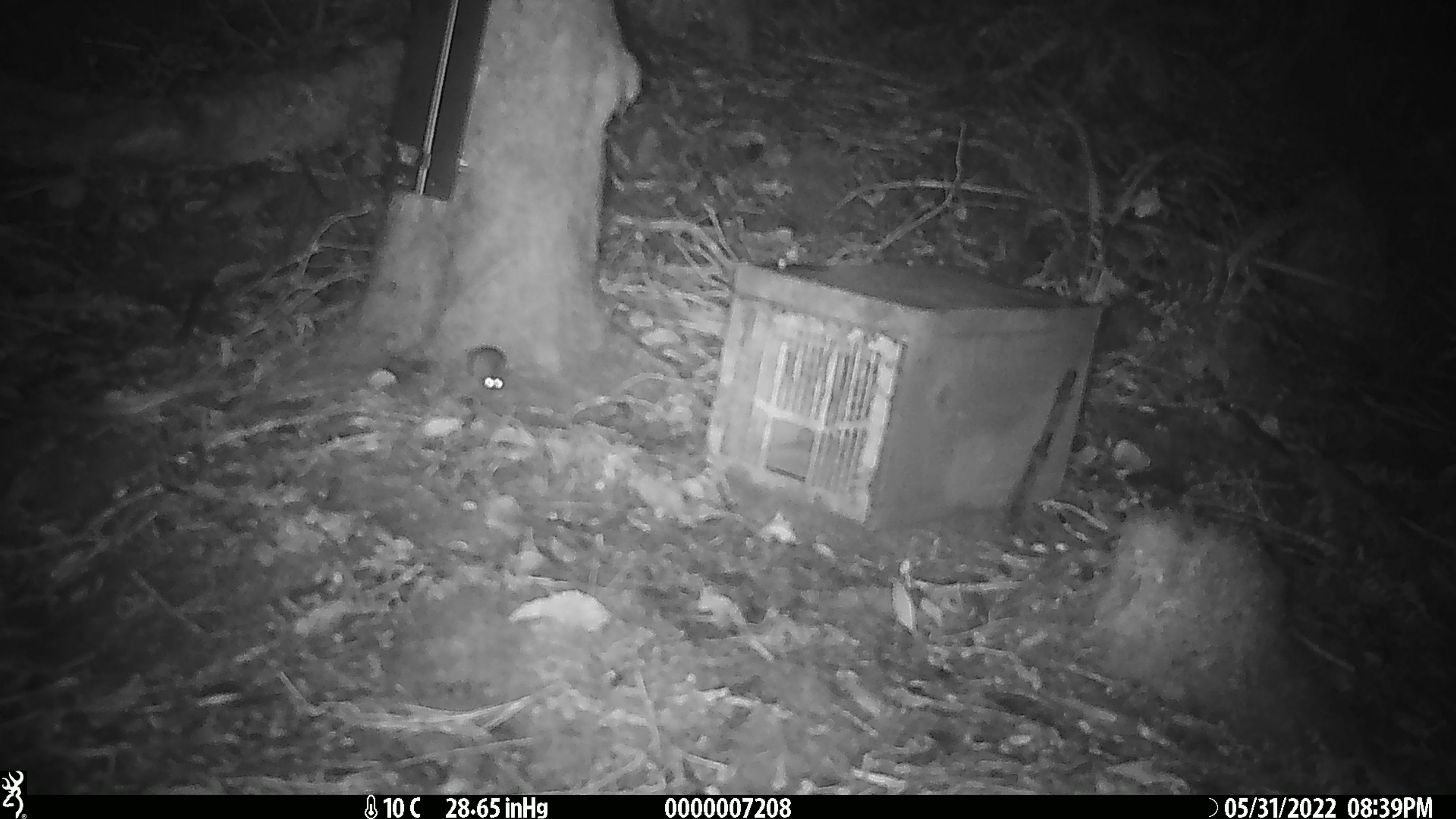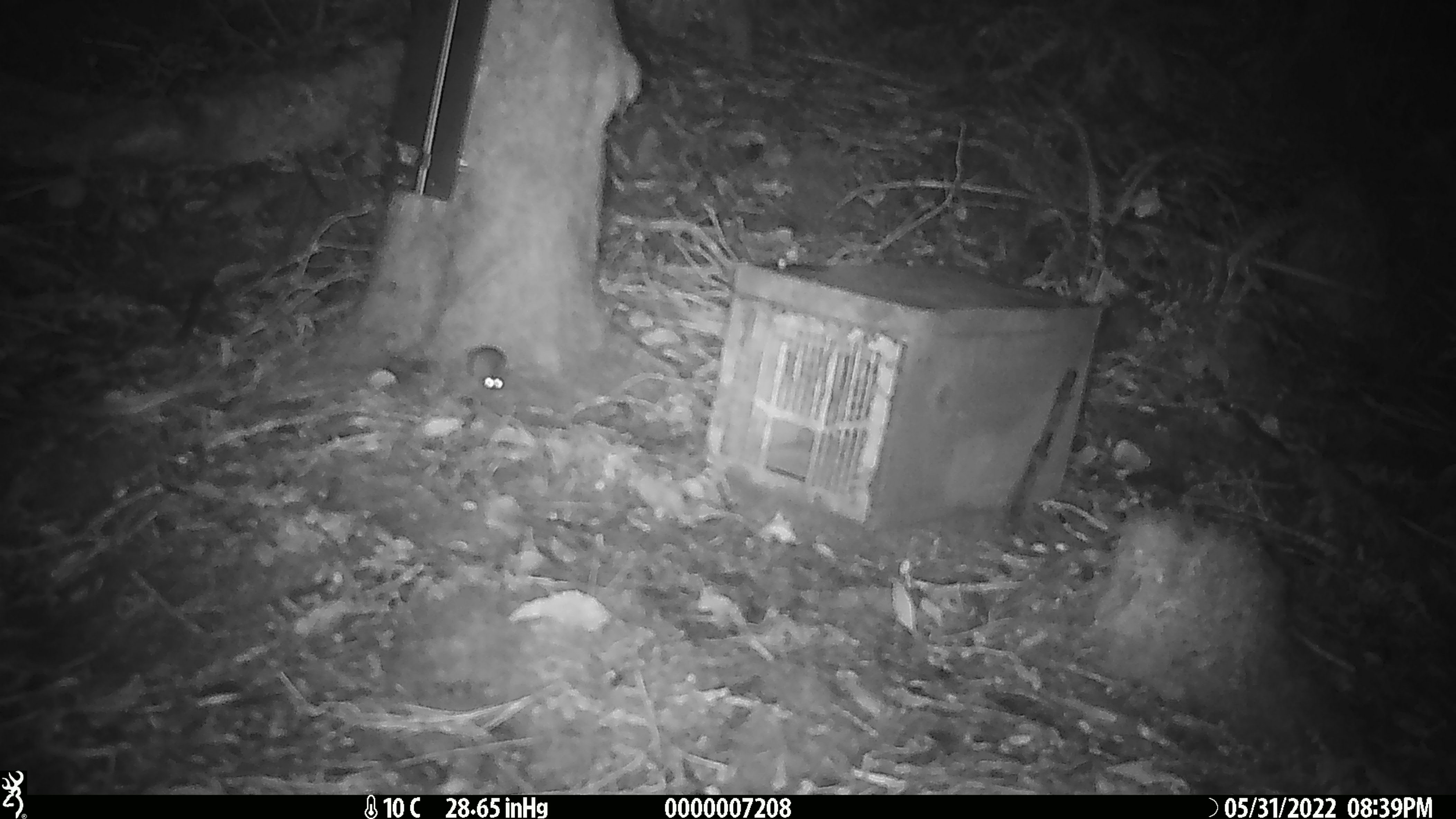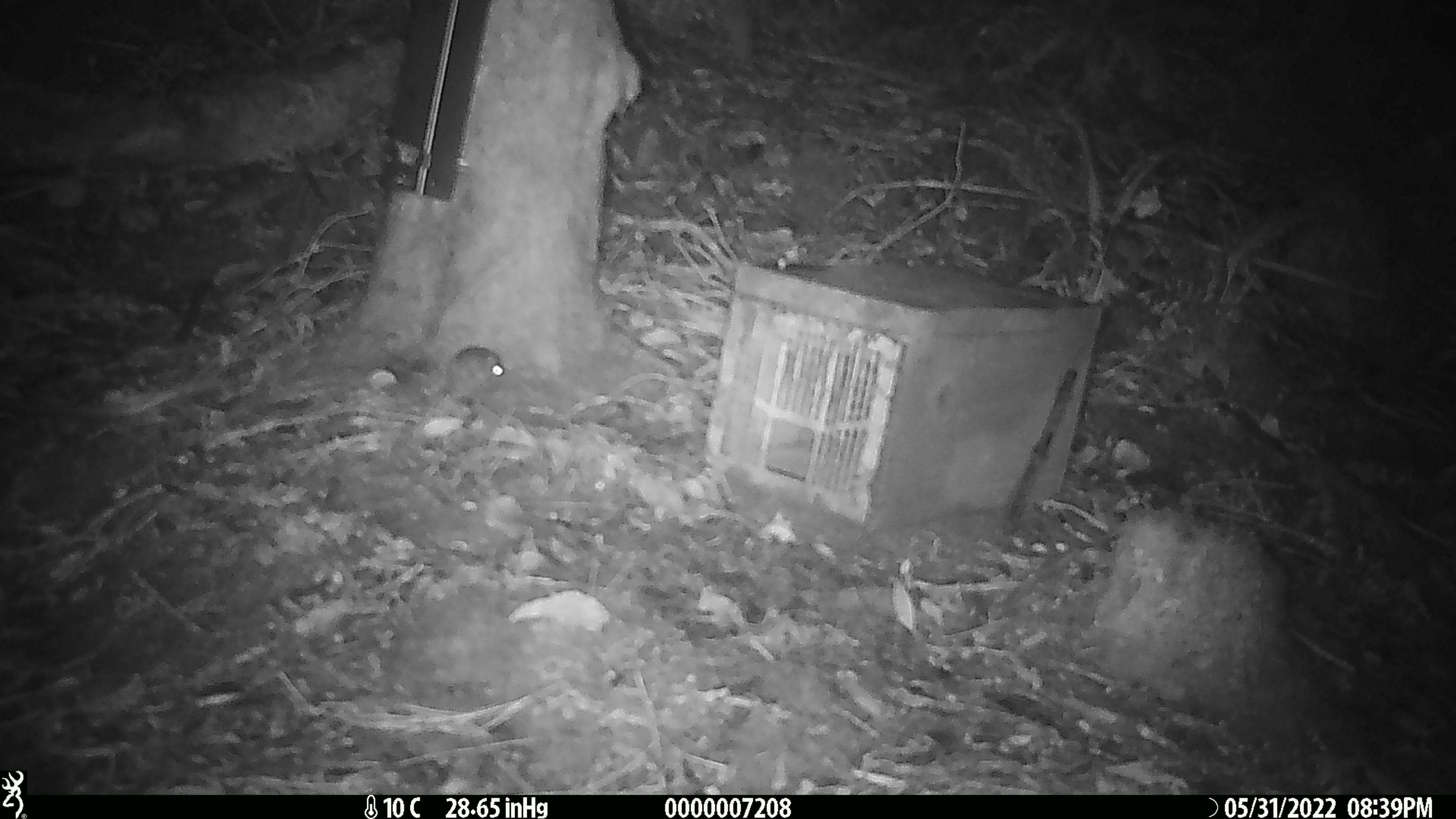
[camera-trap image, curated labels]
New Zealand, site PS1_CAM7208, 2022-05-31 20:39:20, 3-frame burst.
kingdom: Animalia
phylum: Chordata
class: Mammalia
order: Rodentia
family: Muridae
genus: Mus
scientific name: Mus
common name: mouse